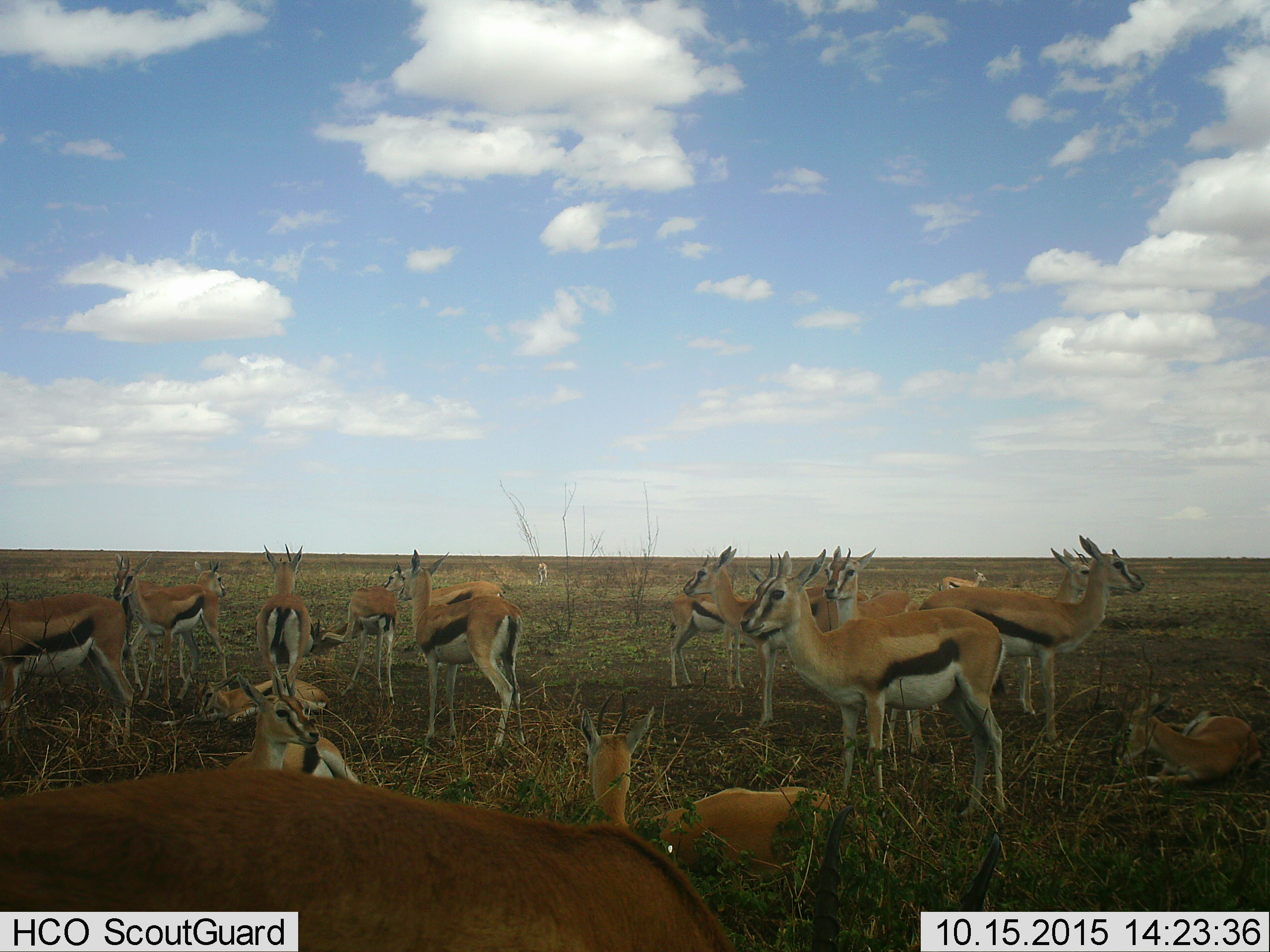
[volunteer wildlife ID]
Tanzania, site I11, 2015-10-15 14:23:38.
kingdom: Animalia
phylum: Chordata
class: Mammalia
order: Artiodactyla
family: Bovidae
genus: Eudorcas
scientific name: Eudorcas thomsonii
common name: thomson's gazelle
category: gazellethomsons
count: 11-50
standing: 89%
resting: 89%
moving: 22%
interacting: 0%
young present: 33%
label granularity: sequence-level